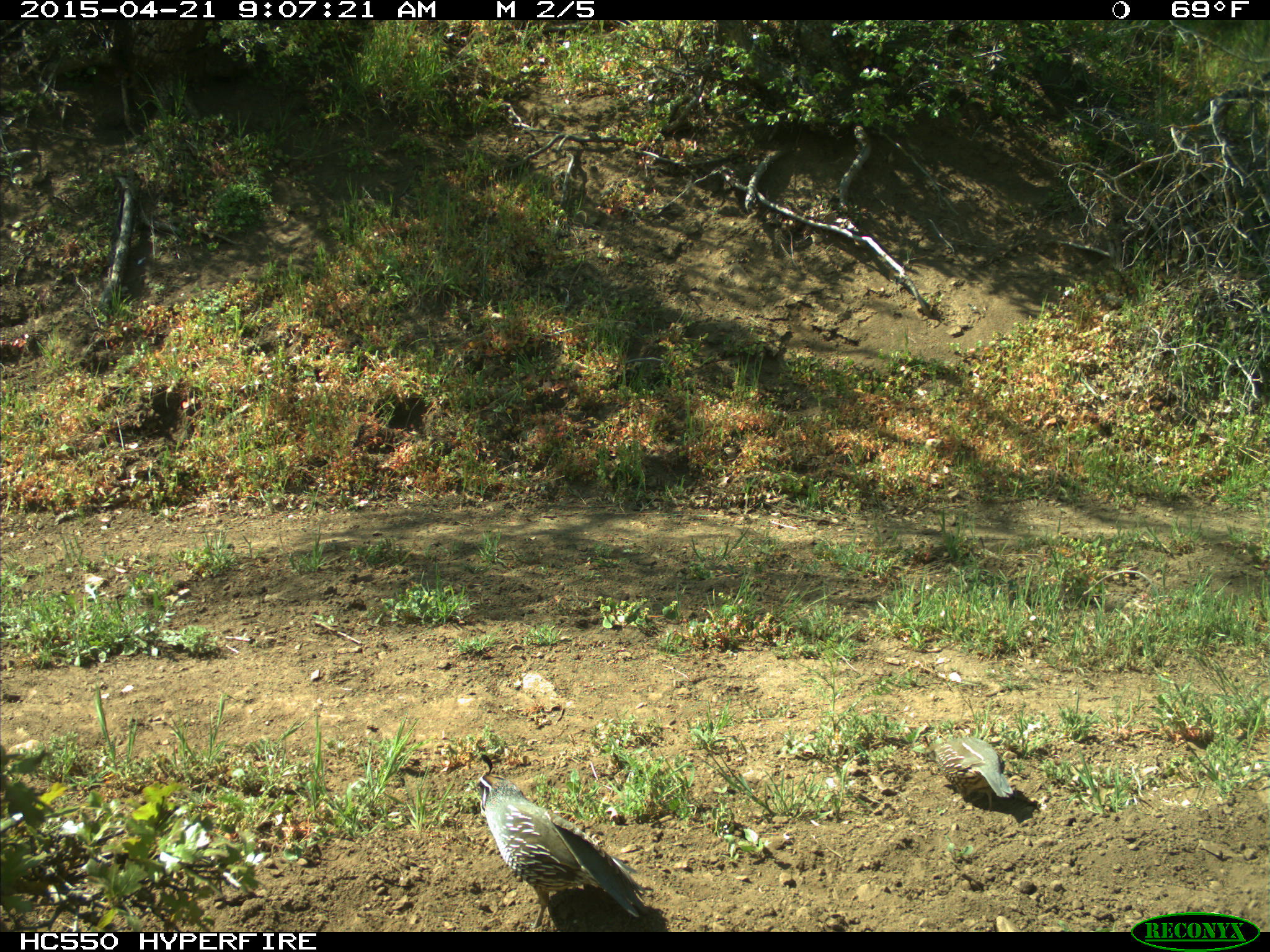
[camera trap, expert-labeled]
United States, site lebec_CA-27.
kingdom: Animalia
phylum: Chordata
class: Aves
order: Galliformes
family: Odontophoridae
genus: Callipepla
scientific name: Callipepla californica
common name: california quail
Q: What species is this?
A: Callipepla californica (california quail).